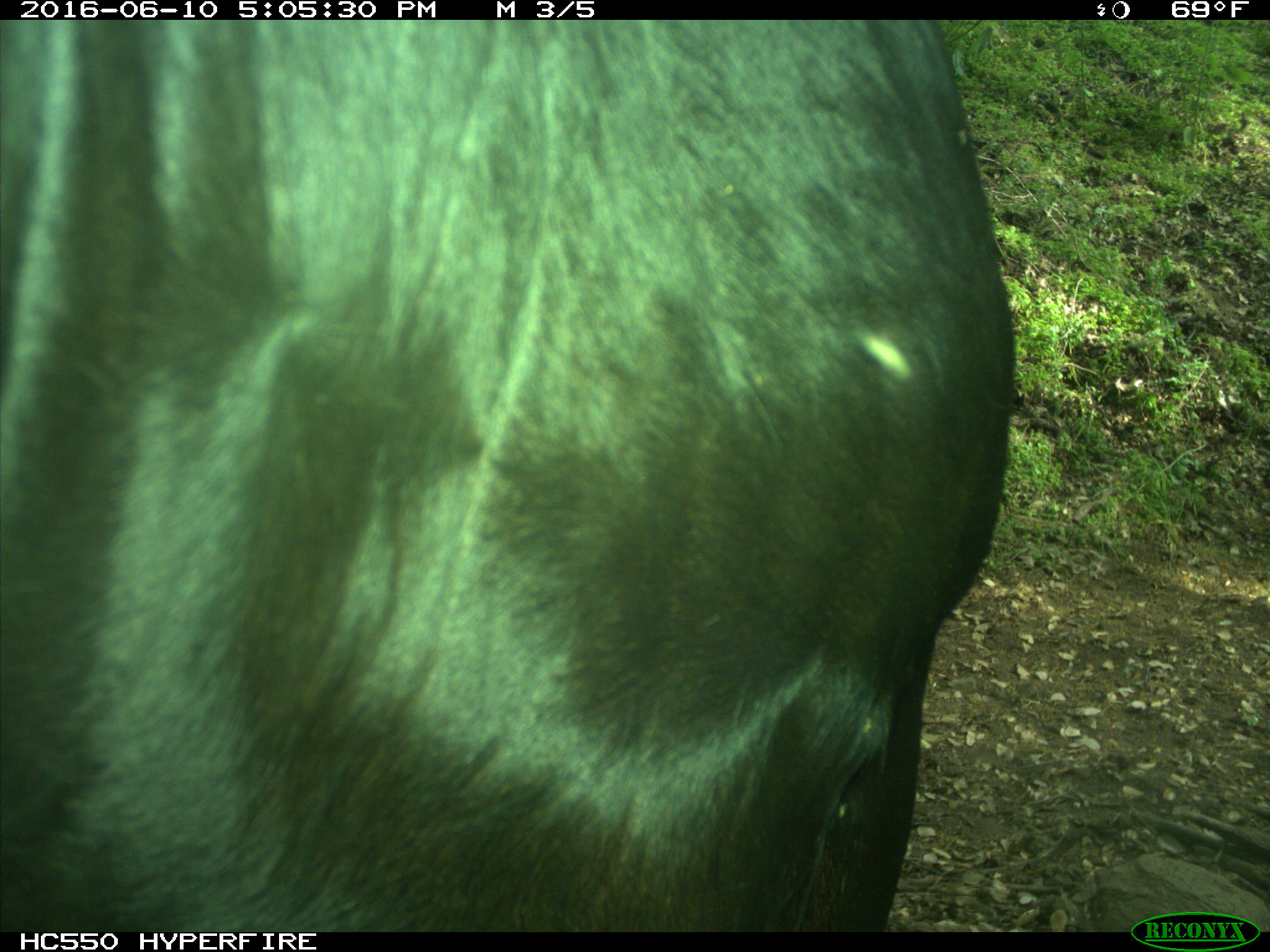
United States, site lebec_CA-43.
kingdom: Animalia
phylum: Chordata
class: Mammalia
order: Artiodactyla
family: Bovidae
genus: Bos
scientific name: Bos taurus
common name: domestic cow